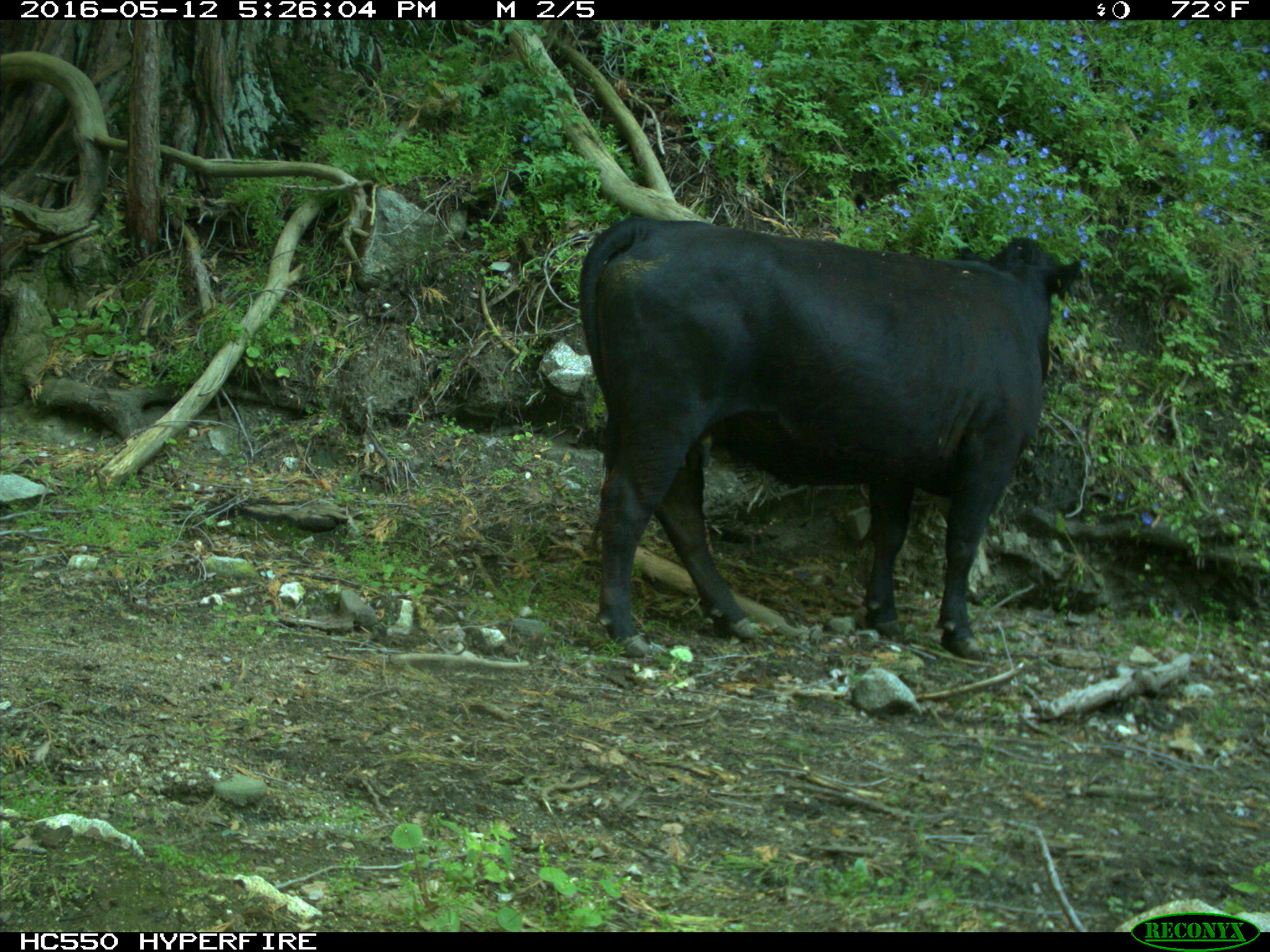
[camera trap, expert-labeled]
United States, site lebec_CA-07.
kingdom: Animalia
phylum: Chordata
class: Mammalia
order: Artiodactyla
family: Bovidae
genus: Bos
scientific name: Bos taurus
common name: domestic cow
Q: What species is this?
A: Bos taurus (domestic cow).